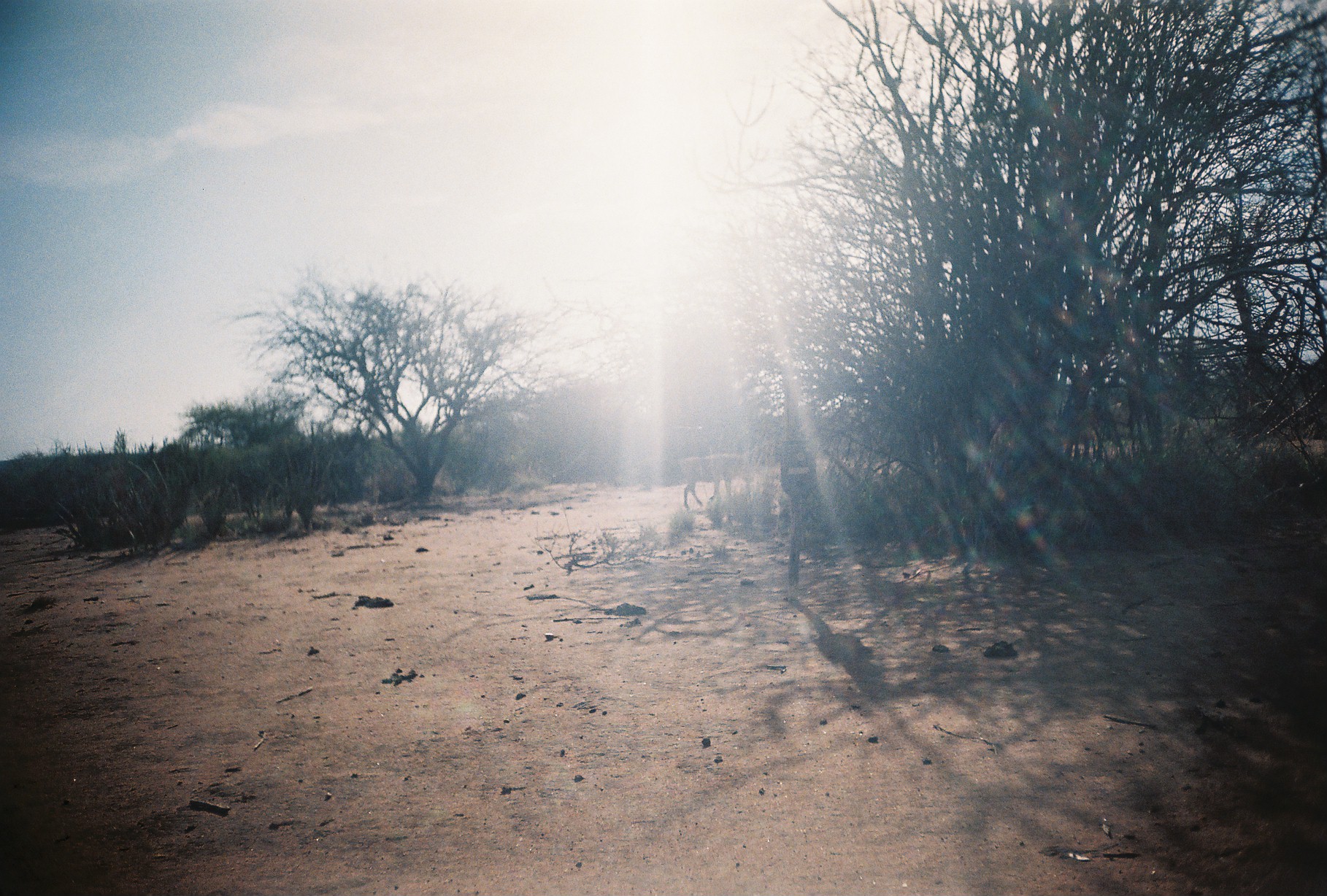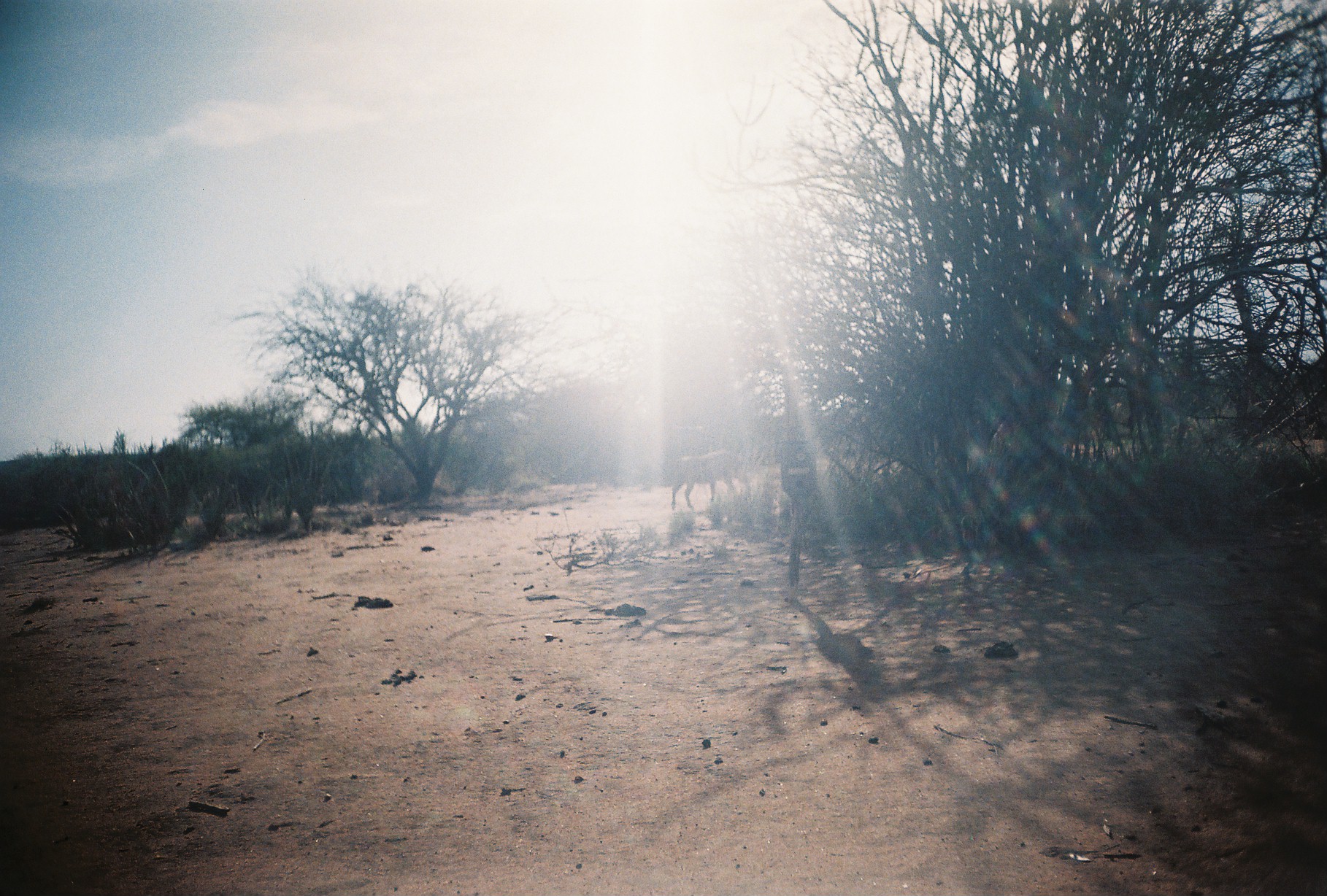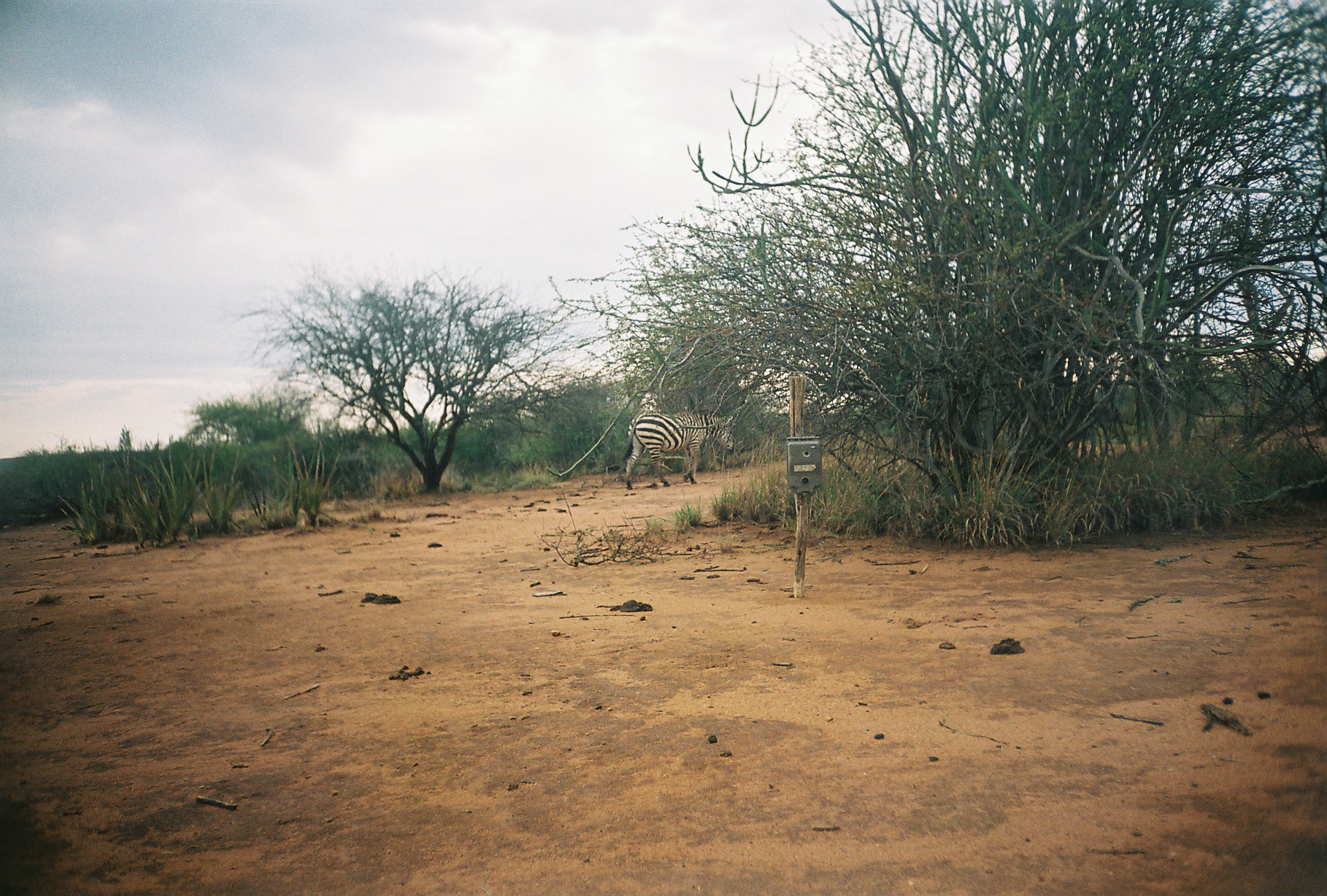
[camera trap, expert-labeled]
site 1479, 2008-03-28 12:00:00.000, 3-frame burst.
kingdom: Animalia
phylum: Chordata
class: Mammalia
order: Artiodactyla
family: Suidae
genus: Phacochoerus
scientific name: Phacochoerus africanus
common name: common warthog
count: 1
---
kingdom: Animalia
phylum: Chordata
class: Mammalia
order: Perissodactyla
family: Equidae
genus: Equus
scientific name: Equus quagga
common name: plains zebra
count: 1